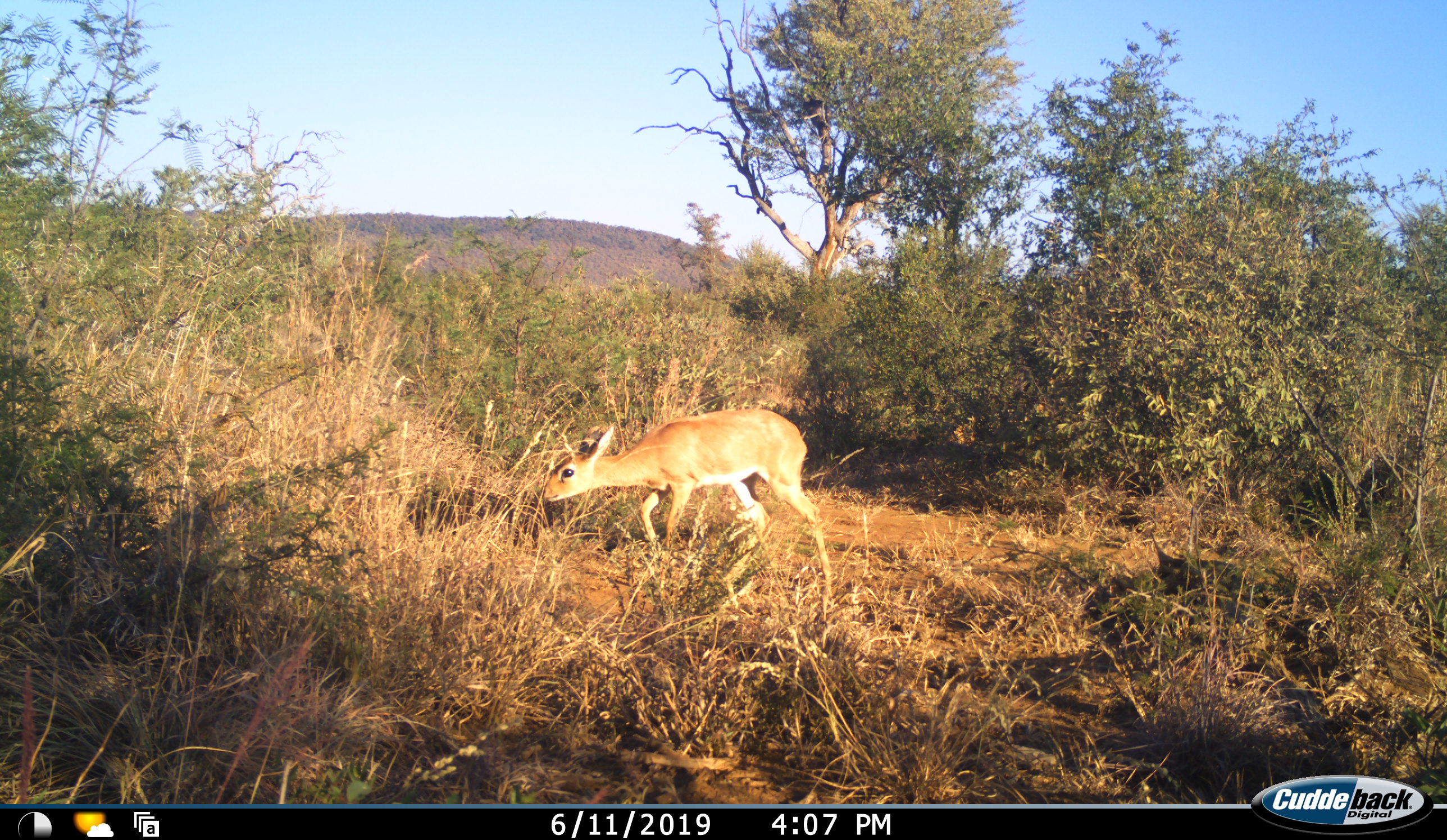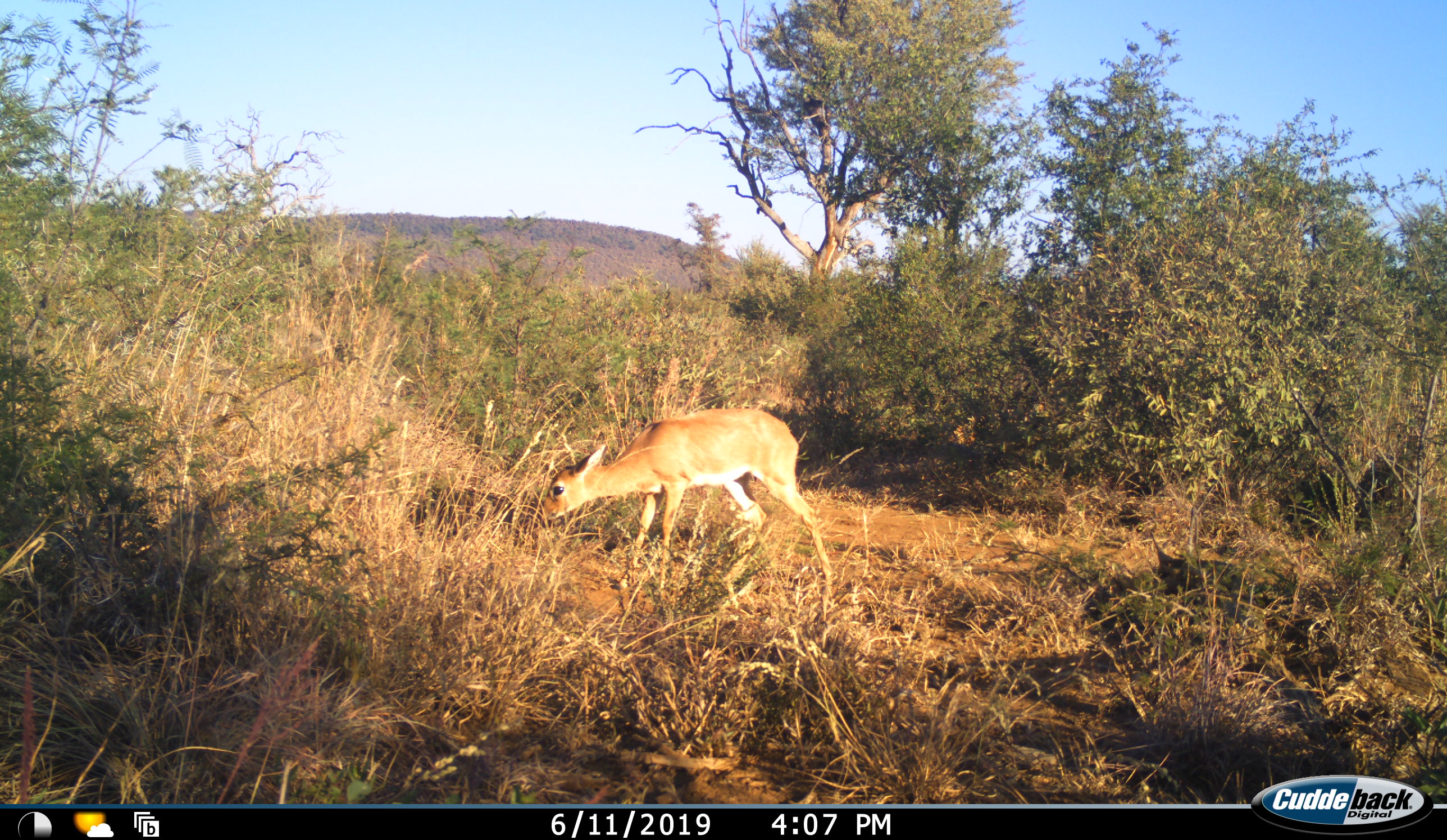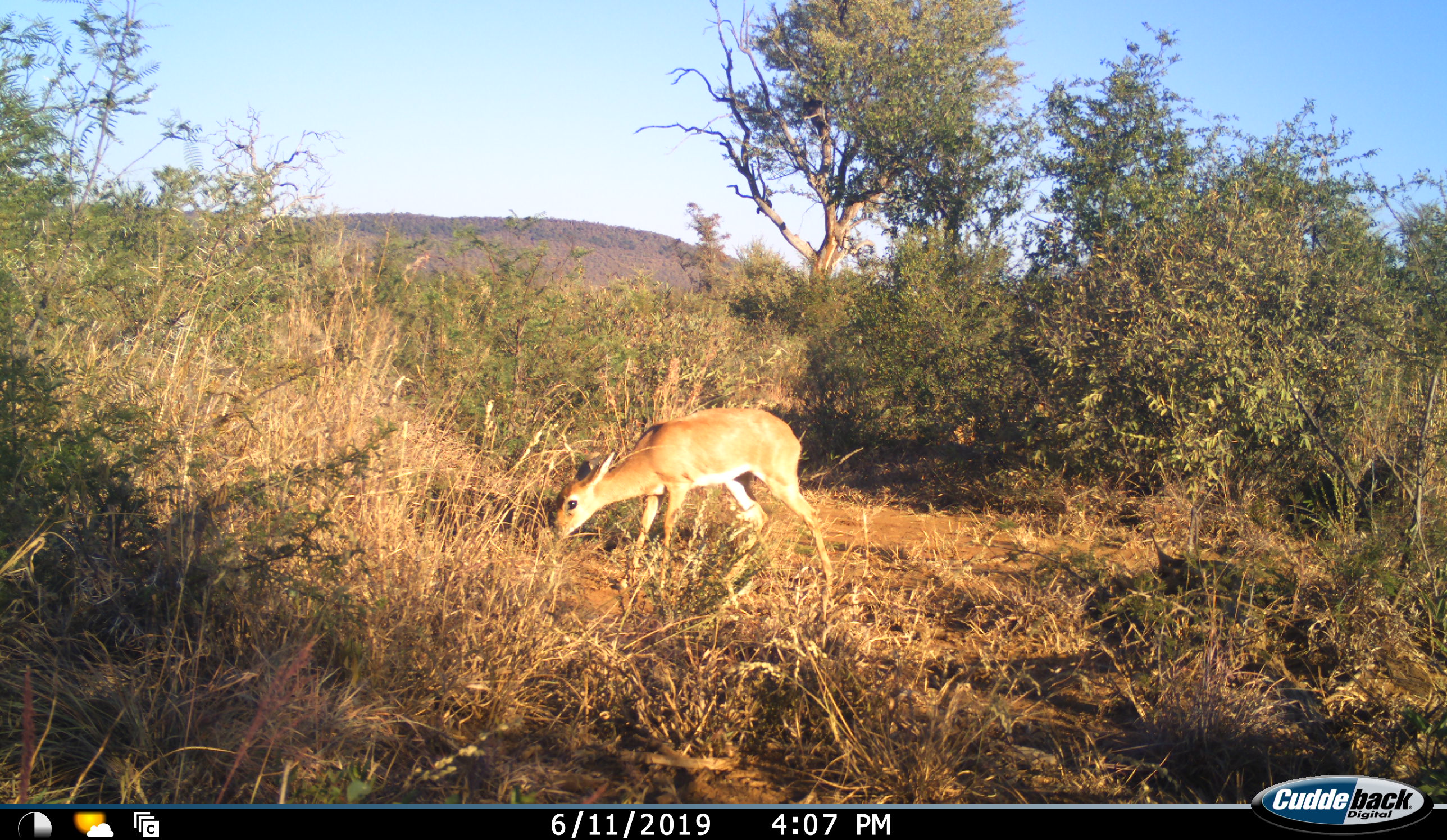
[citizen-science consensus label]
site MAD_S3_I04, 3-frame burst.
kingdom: Animalia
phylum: Chordata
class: Mammalia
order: Artiodactyla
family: Bovidae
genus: Raphicerus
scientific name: Raphicerus campestris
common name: steenbok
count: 1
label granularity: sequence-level